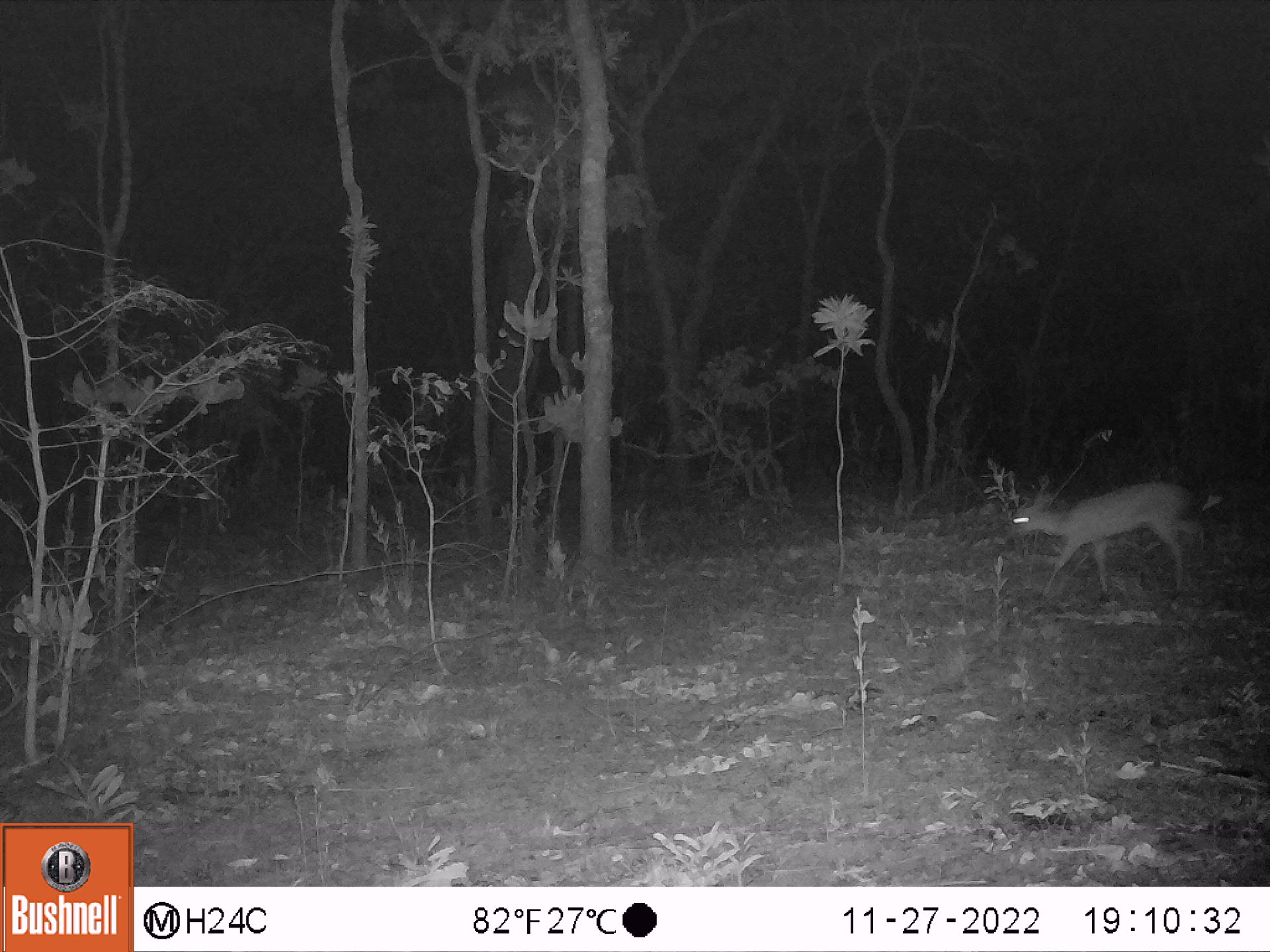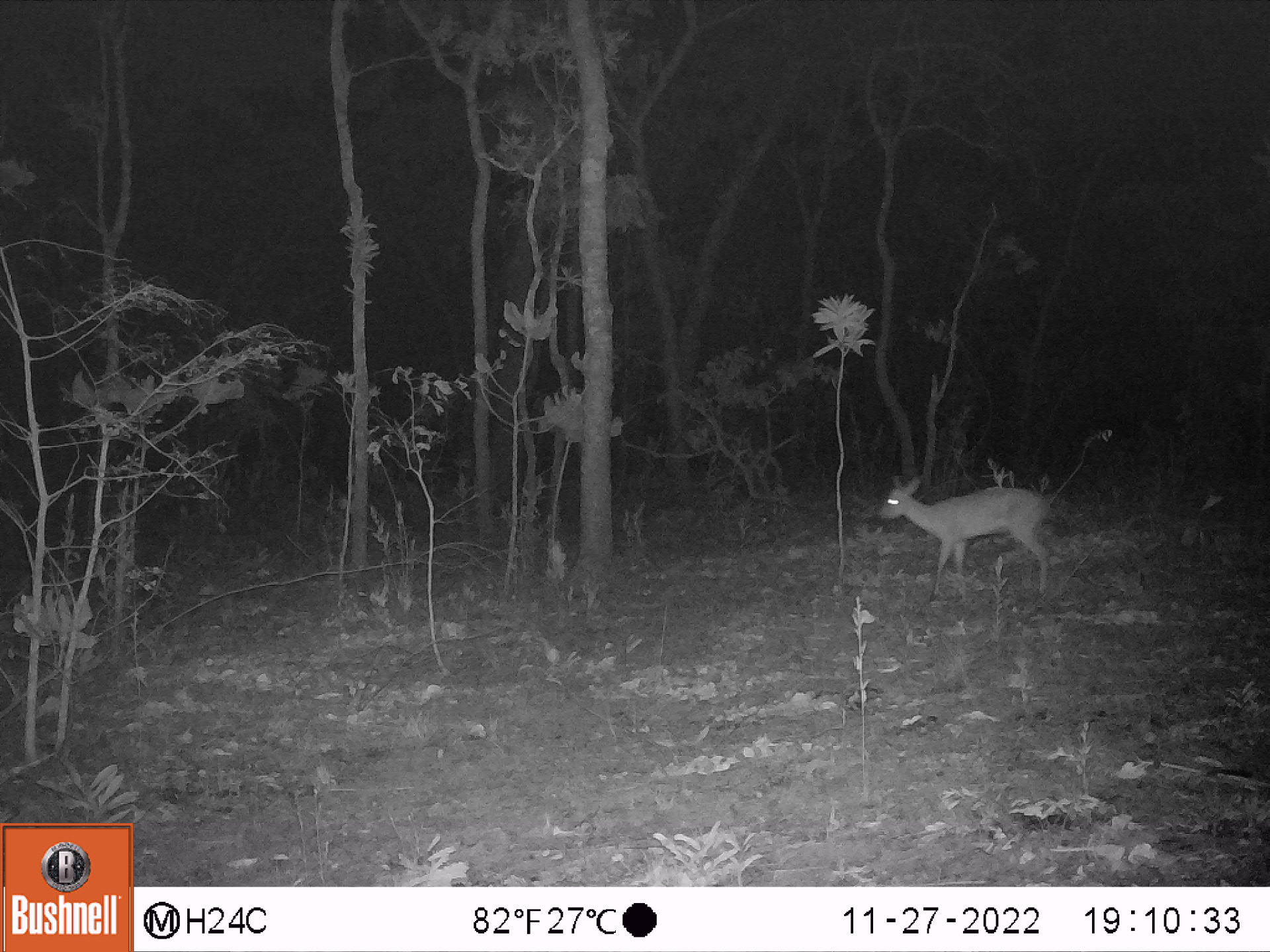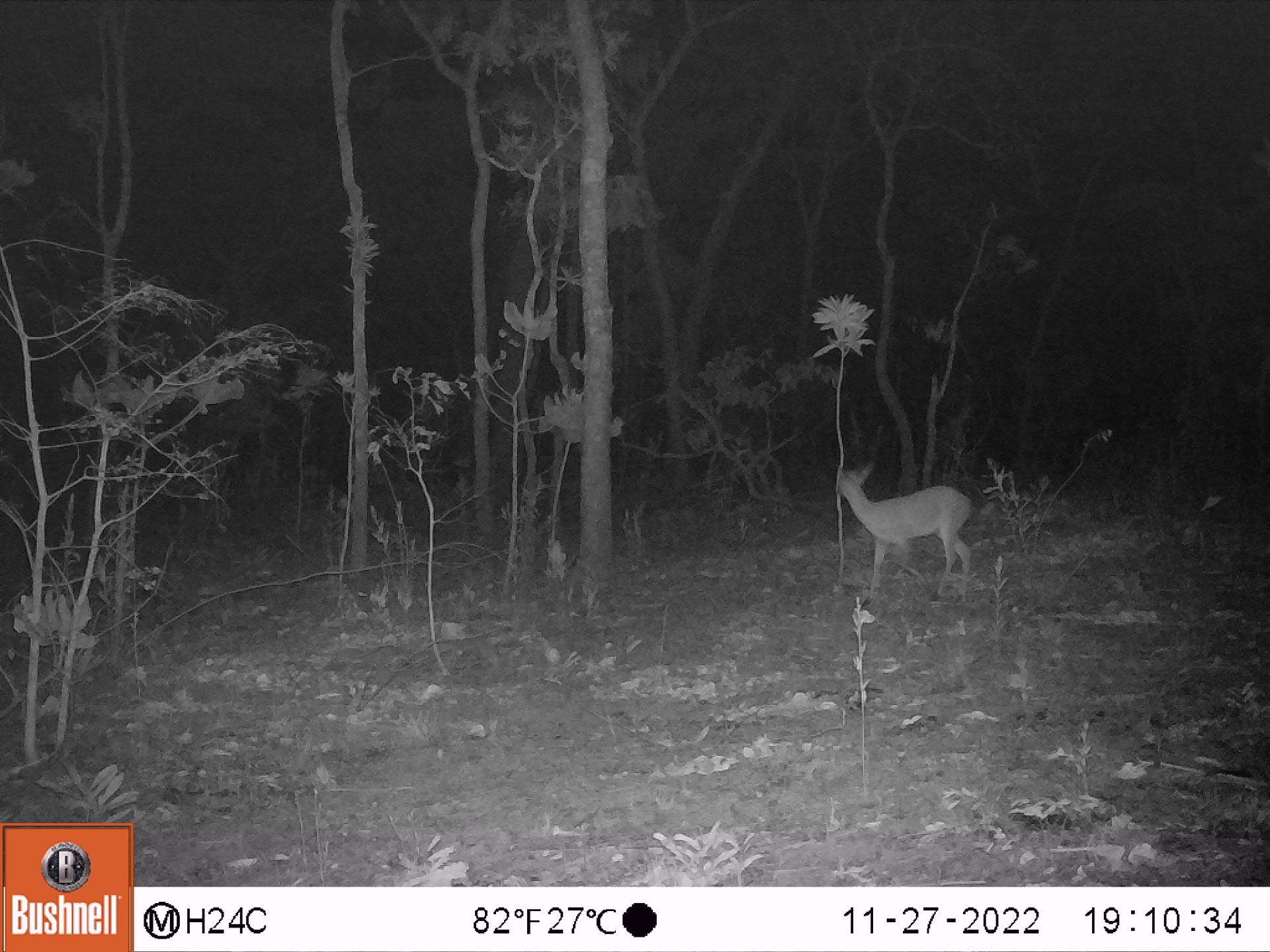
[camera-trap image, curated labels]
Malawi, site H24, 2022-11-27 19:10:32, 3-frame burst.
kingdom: Animalia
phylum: Chordata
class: Mammalia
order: Artiodactyla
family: Bovidae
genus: Sylvicapra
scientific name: Sylvicapra grimmia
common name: common duiker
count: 1